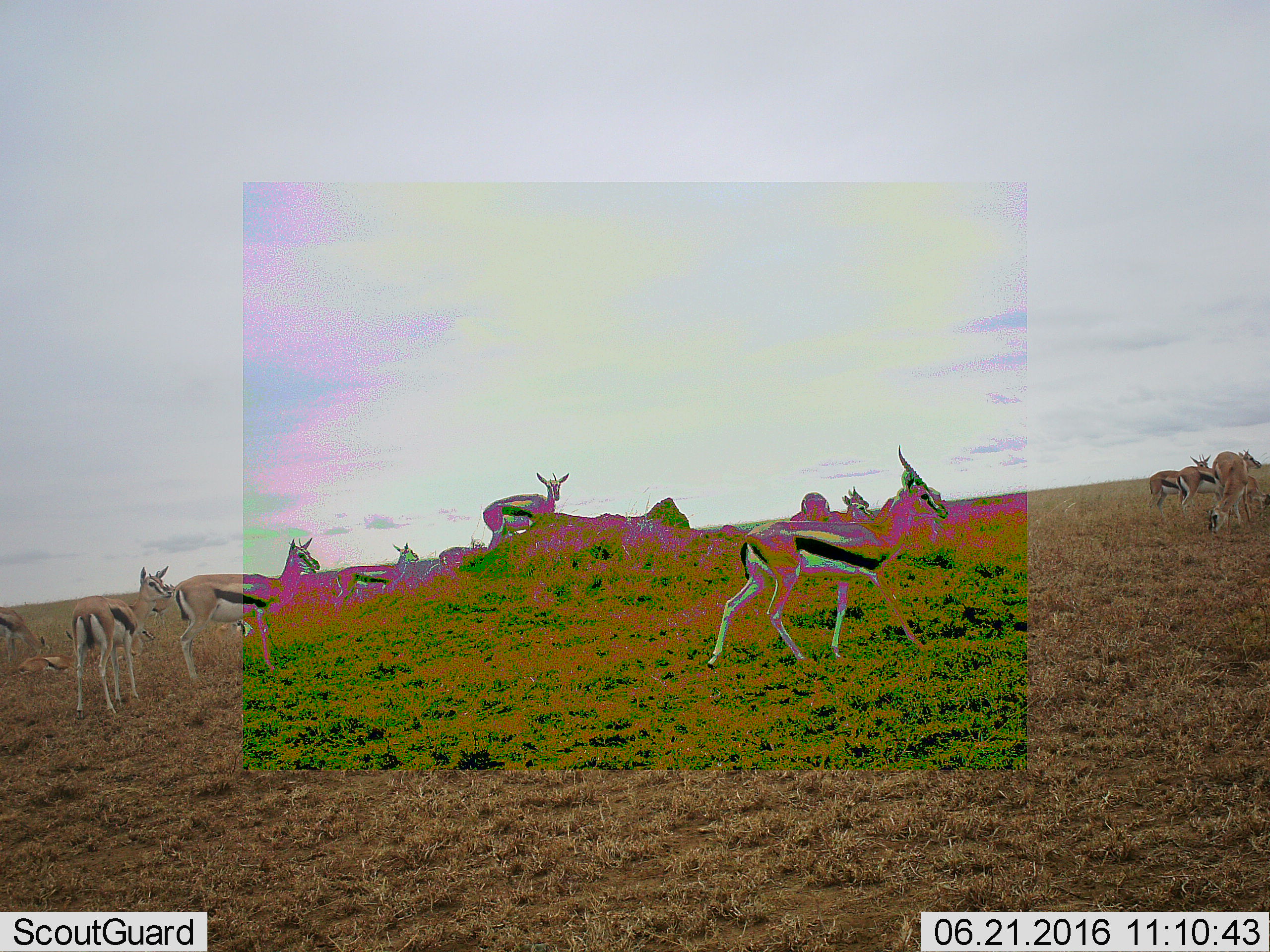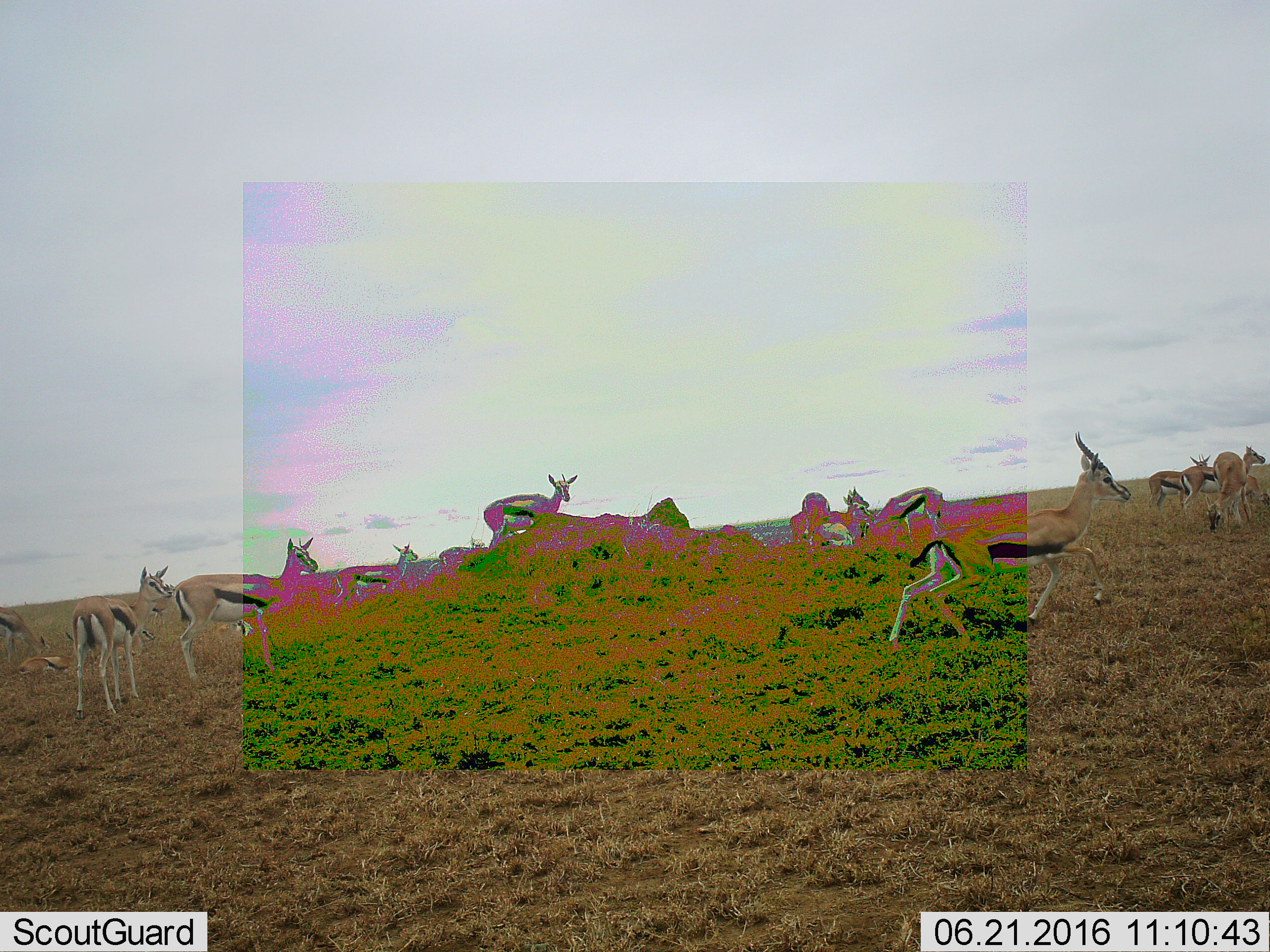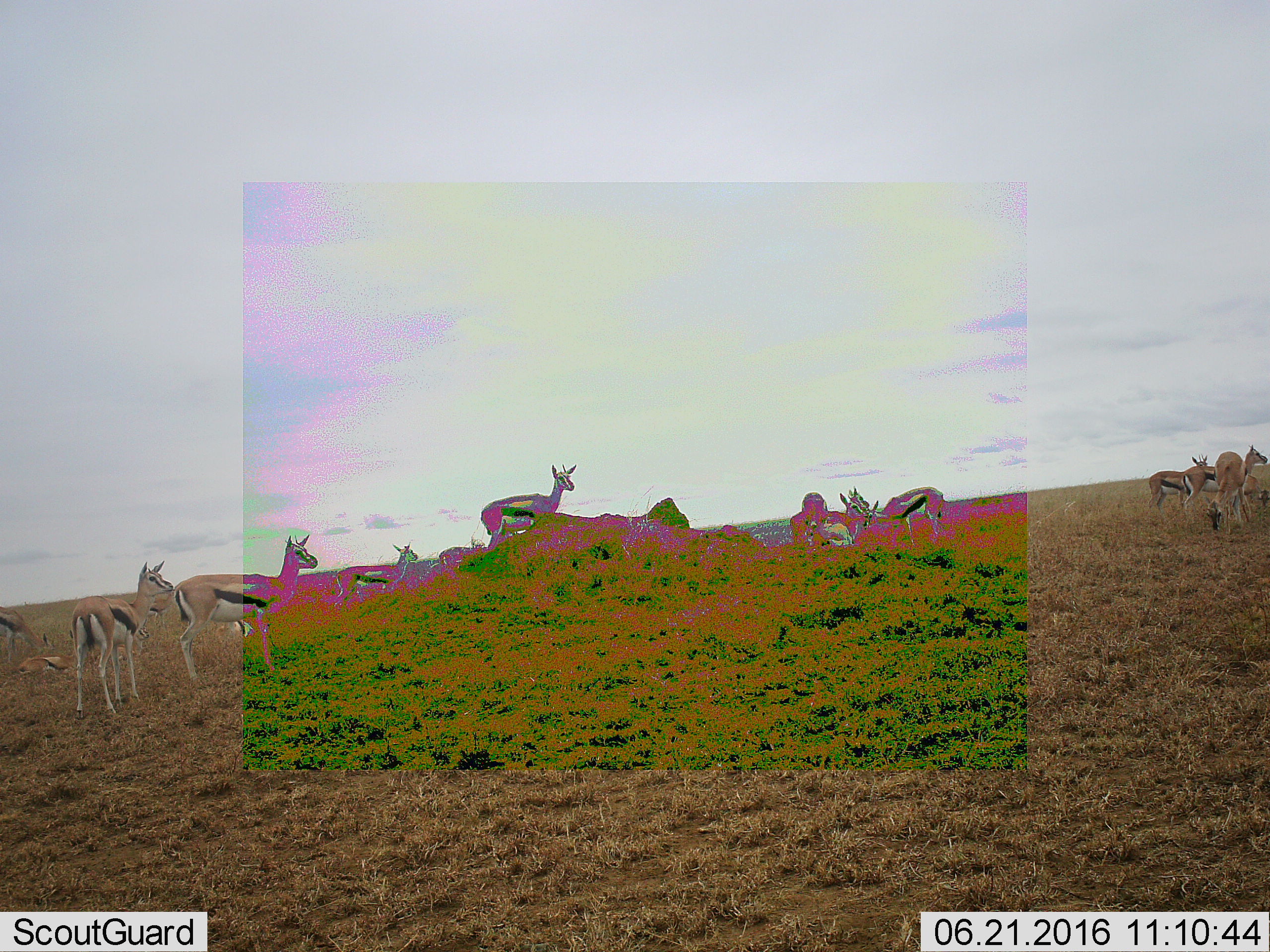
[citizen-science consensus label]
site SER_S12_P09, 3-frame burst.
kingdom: Animalia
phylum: Chordata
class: Mammalia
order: Artiodactyla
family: Bovidae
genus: Eudorcas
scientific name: Eudorcas thomsonii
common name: thomson's gazelle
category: gazellethomsons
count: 11-50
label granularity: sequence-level